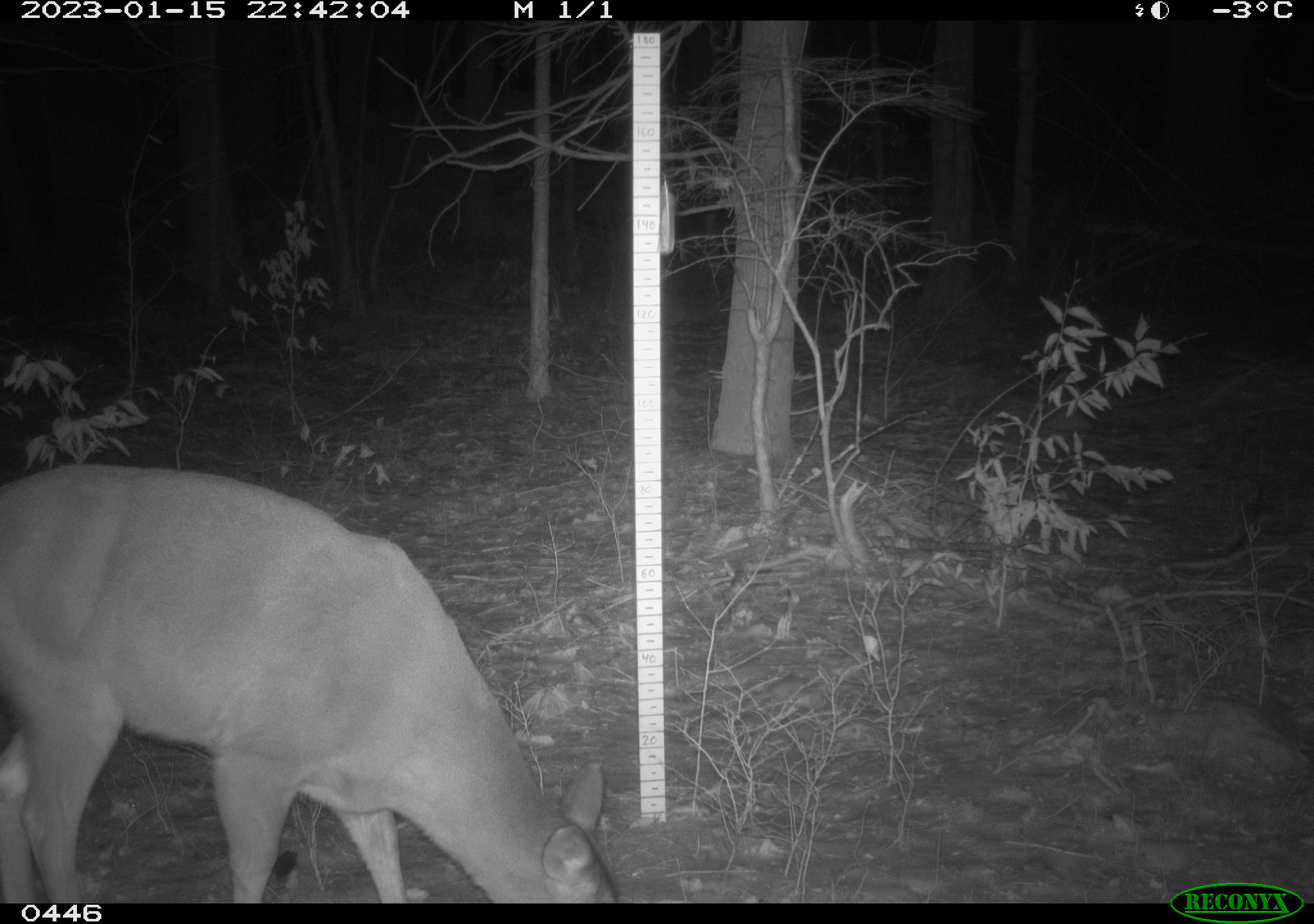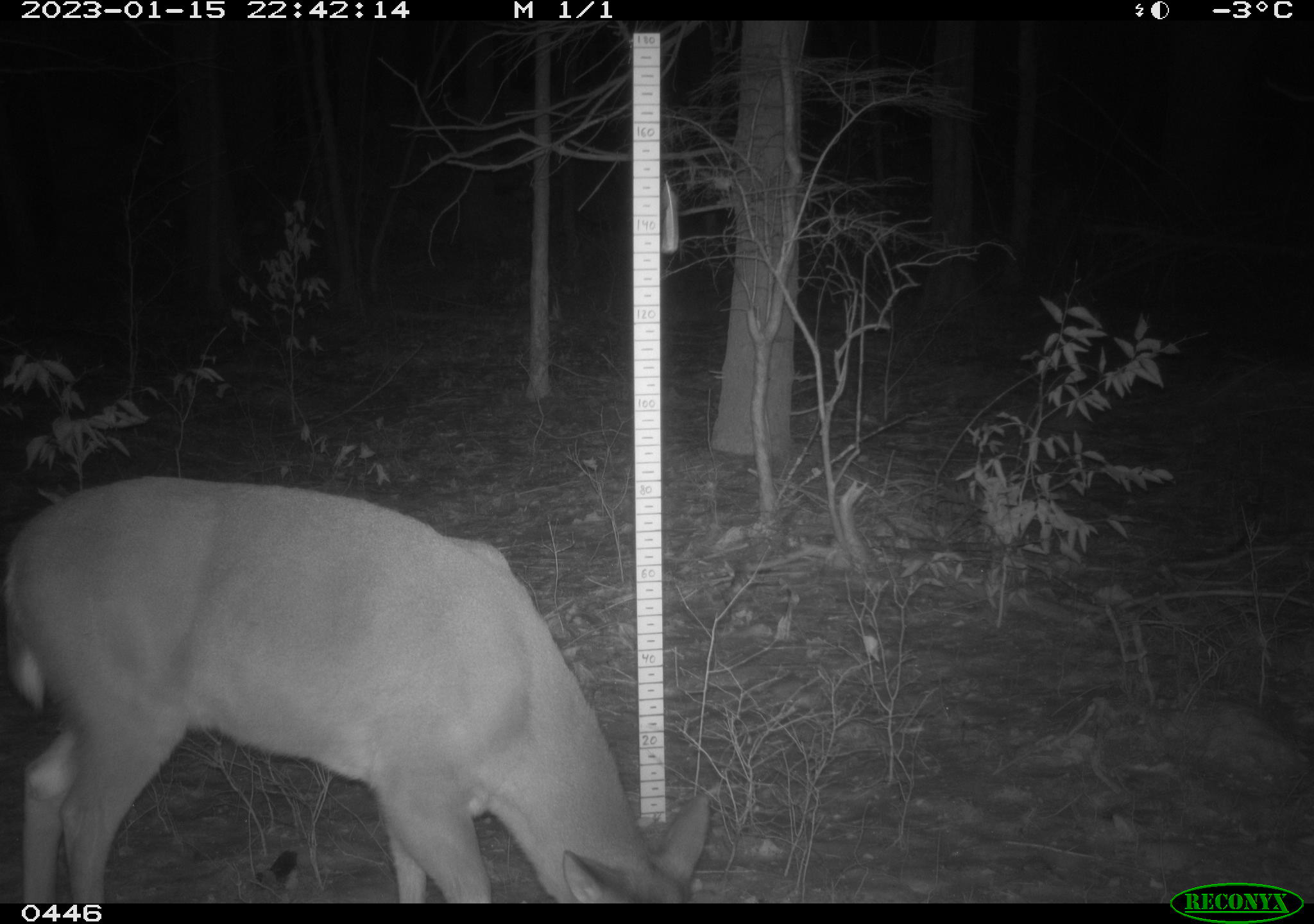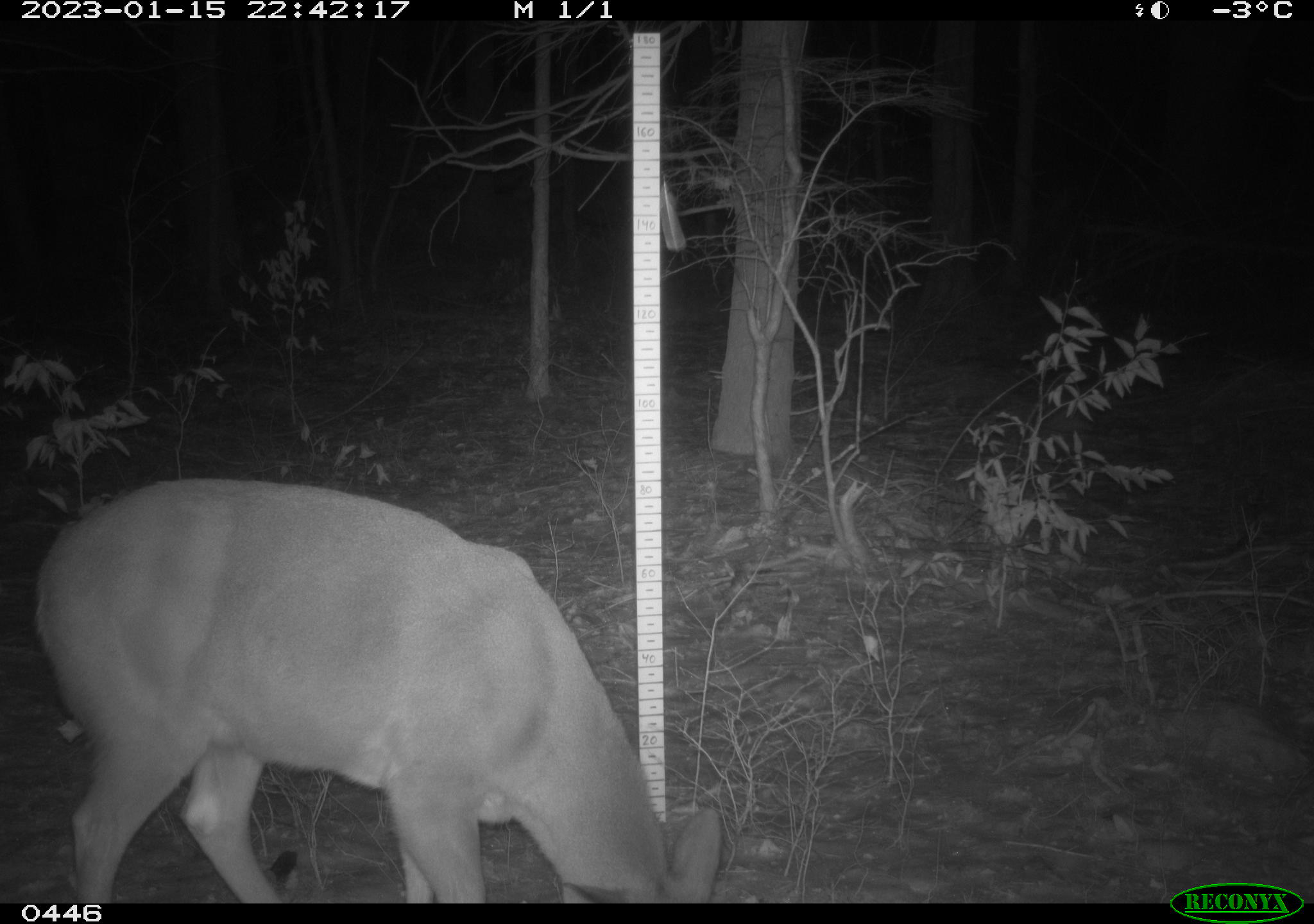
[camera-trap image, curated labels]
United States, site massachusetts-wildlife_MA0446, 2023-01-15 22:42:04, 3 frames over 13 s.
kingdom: Animalia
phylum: Chordata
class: Mammalia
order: Artiodactyla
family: Cervidae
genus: Odocoileus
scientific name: Odocoileus virginianus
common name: white-tailed deer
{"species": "white-tailed deer (Odocoileus virginianus)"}